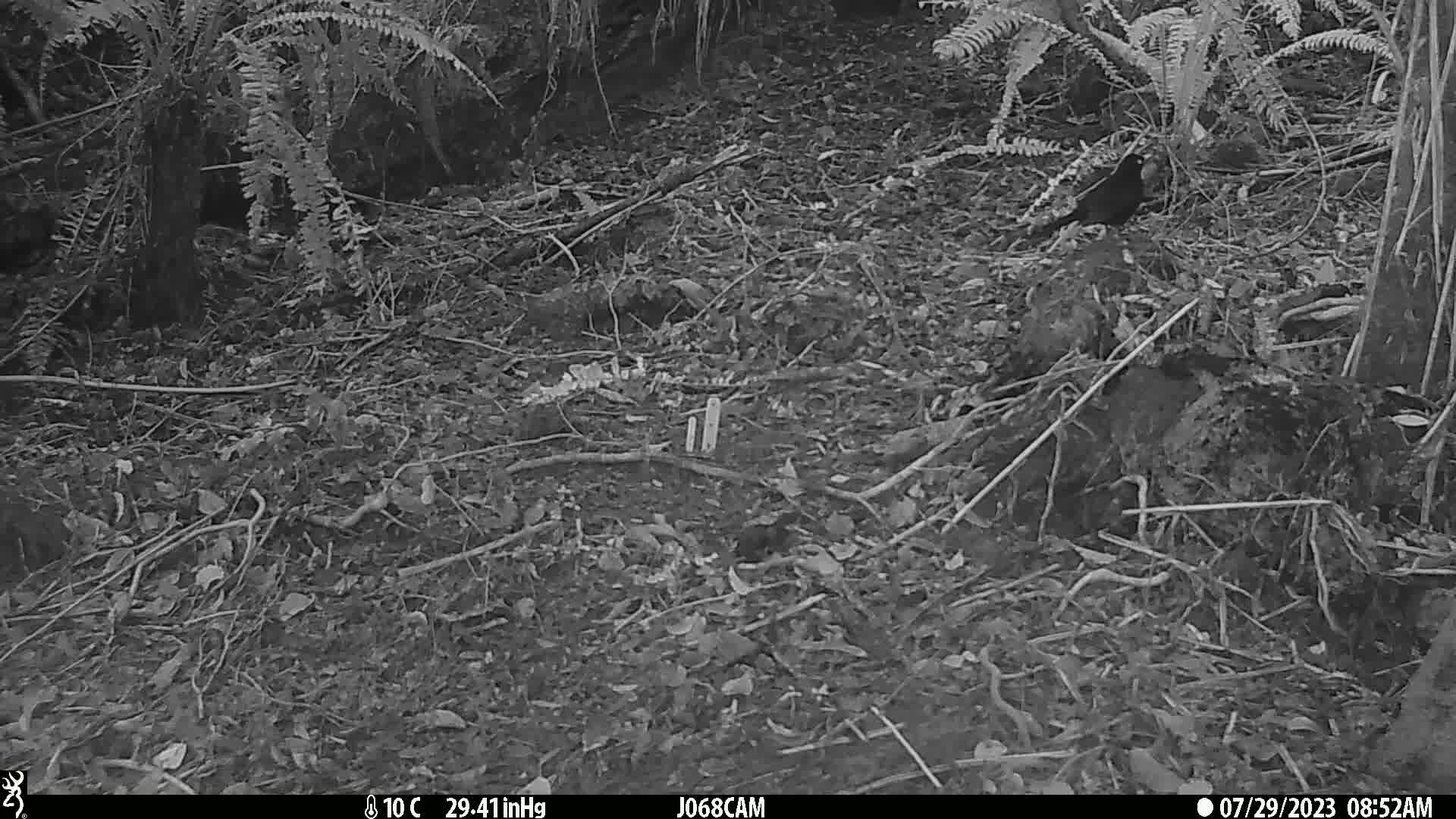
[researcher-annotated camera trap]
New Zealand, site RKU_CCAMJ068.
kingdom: Animalia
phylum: Chordata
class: Aves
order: Passeriformes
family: Turdidae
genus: Turdus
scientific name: Turdus merula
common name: eurasian blackbird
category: blackbird